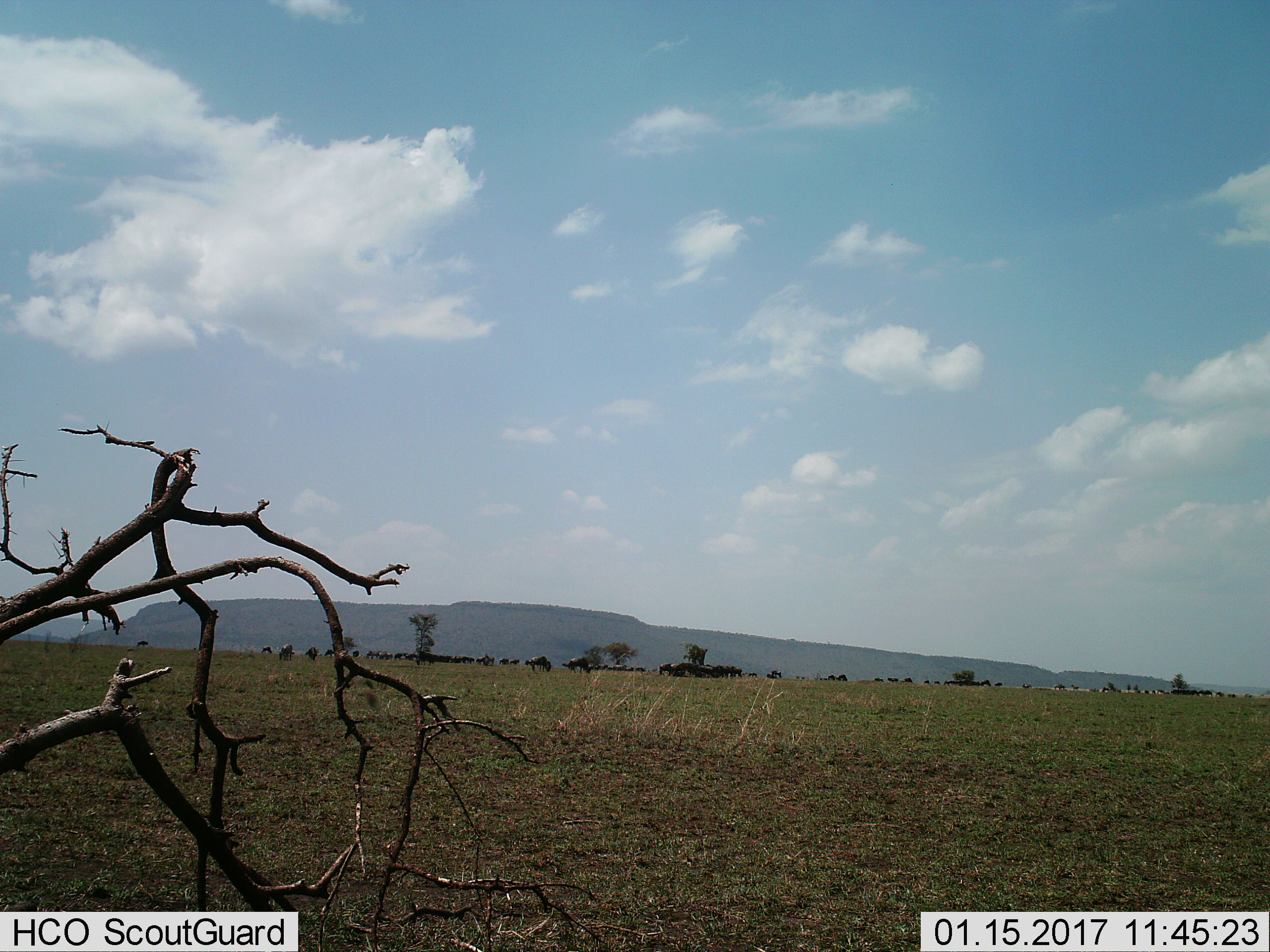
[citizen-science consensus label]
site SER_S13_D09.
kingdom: Animalia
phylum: Chordata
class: Mammalia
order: Artiodactyla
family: Bovidae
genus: Connochaetes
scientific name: Connochaetes taurinus taurinus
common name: blue wildebeest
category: wildebeestblue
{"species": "wildebeestblue (blue wildebeest) (Connochaetes taurinus taurinus)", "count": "11-50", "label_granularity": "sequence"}